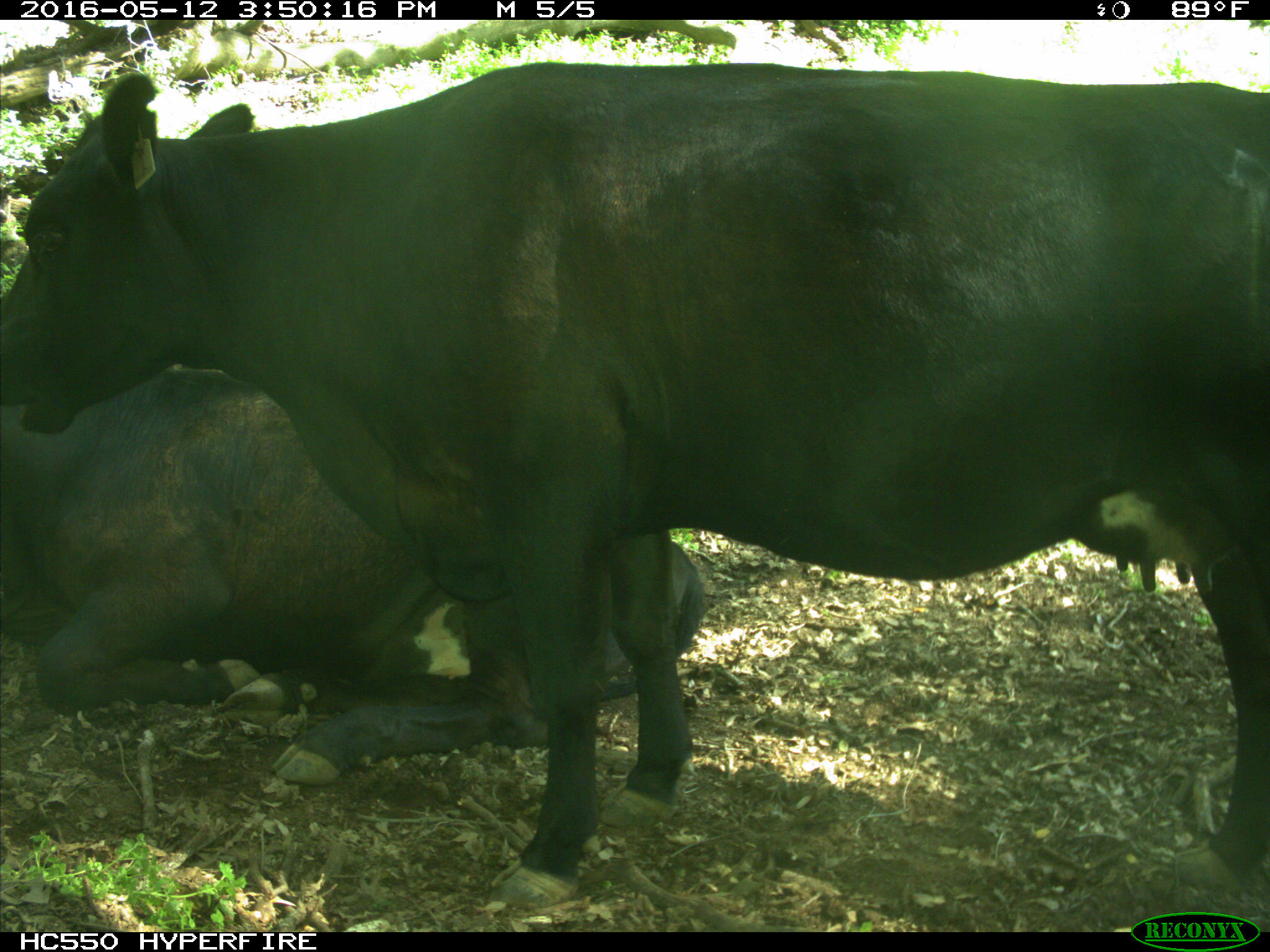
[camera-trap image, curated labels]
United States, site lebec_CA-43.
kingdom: Animalia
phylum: Chordata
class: Mammalia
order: Artiodactyla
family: Bovidae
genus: Bos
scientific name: Bos taurus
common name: domestic cow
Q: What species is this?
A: Bos taurus (domestic cow).